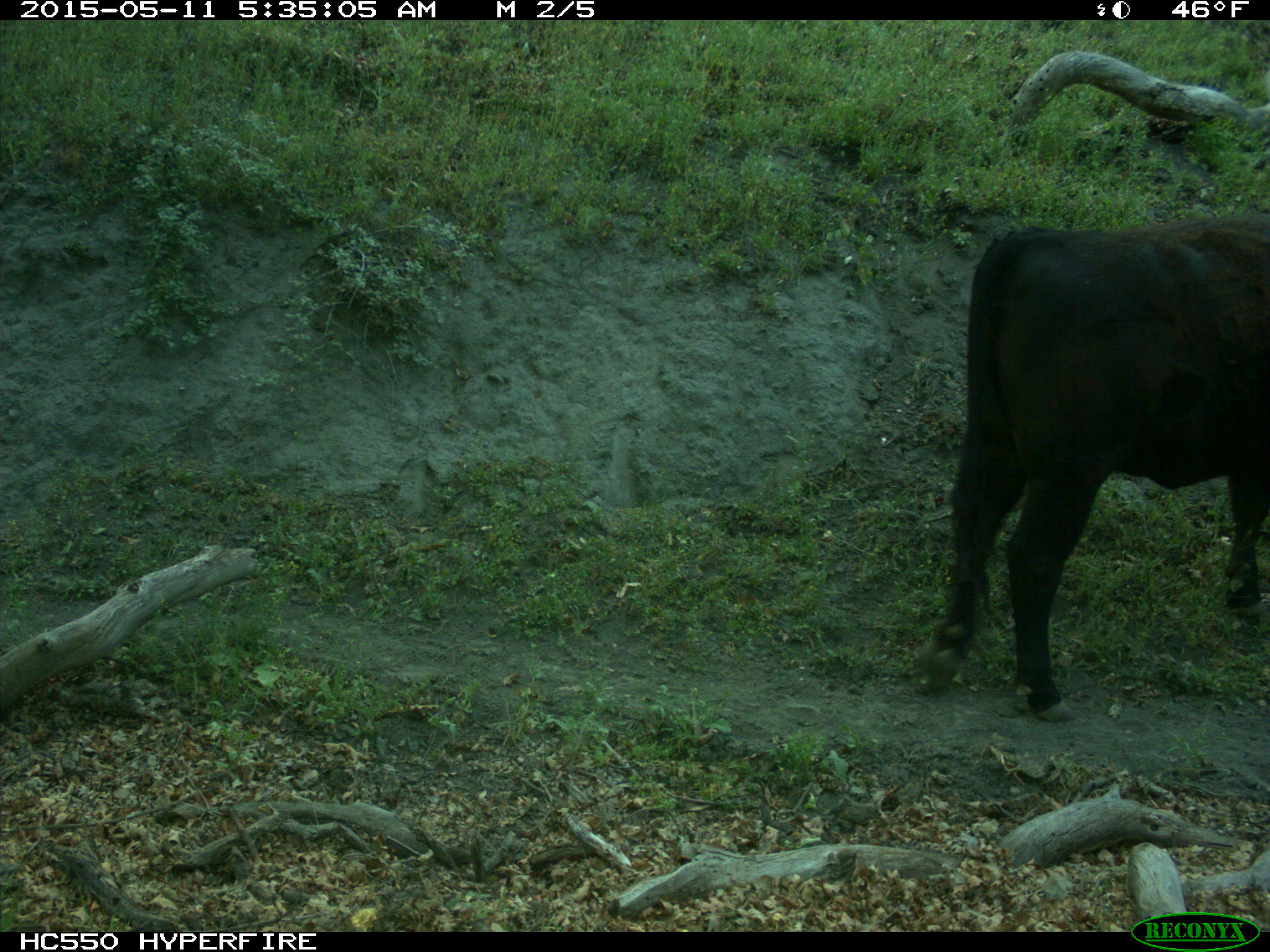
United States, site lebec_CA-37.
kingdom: Animalia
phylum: Chordata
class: Mammalia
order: Artiodactyla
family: Bovidae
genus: Bos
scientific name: Bos taurus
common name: domestic cow